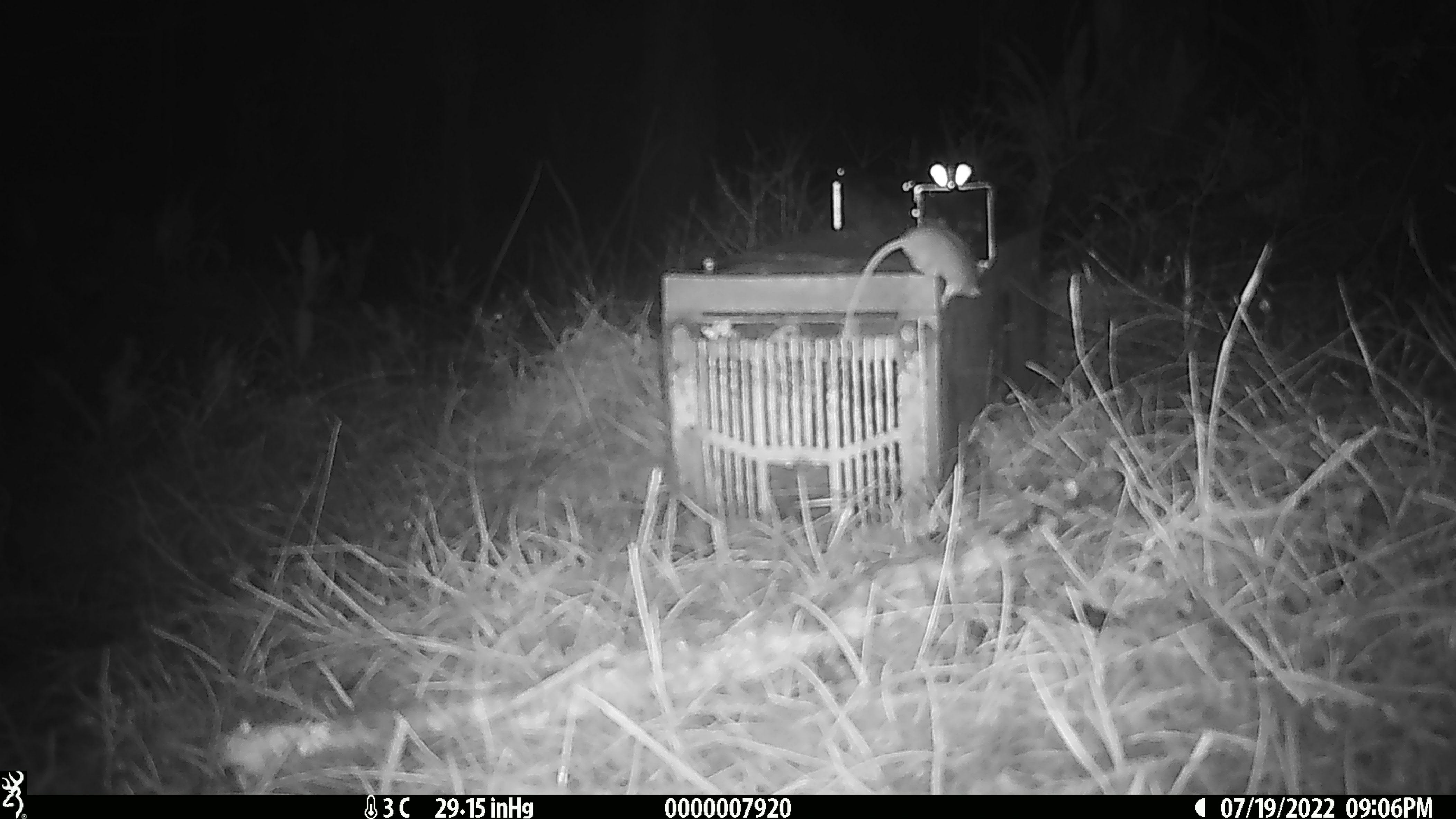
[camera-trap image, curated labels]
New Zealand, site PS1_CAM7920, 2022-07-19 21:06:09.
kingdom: Animalia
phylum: Chordata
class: Mammalia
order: Rodentia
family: Muridae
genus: Mus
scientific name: Mus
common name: mouse